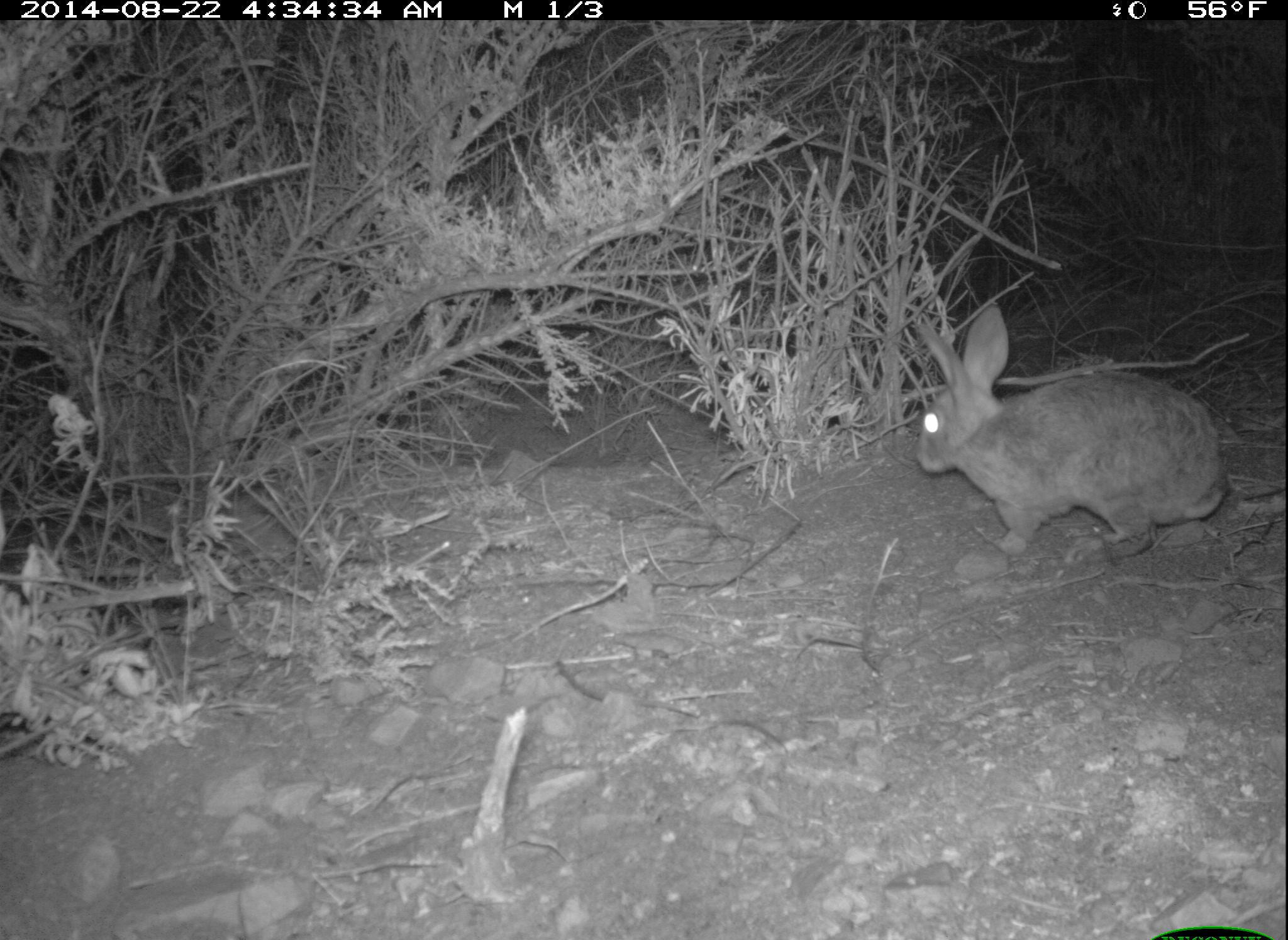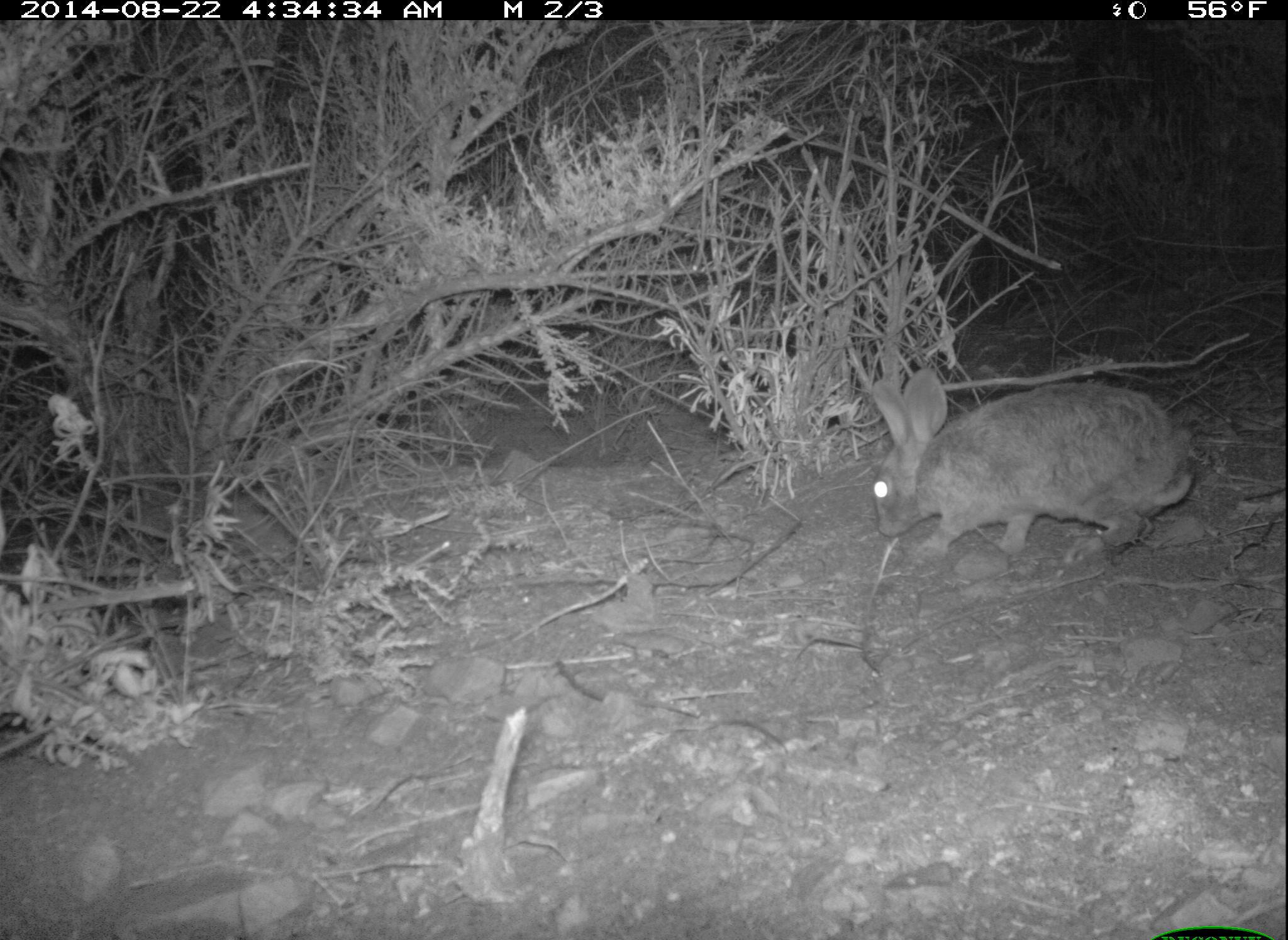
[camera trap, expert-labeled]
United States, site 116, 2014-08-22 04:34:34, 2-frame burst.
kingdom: Animalia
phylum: Chordata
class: Mammalia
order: Lagomorpha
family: Leporidae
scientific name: Leporidae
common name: rabbits and hares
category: rabbit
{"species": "rabbit (rabbits and hares) (Leporidae)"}